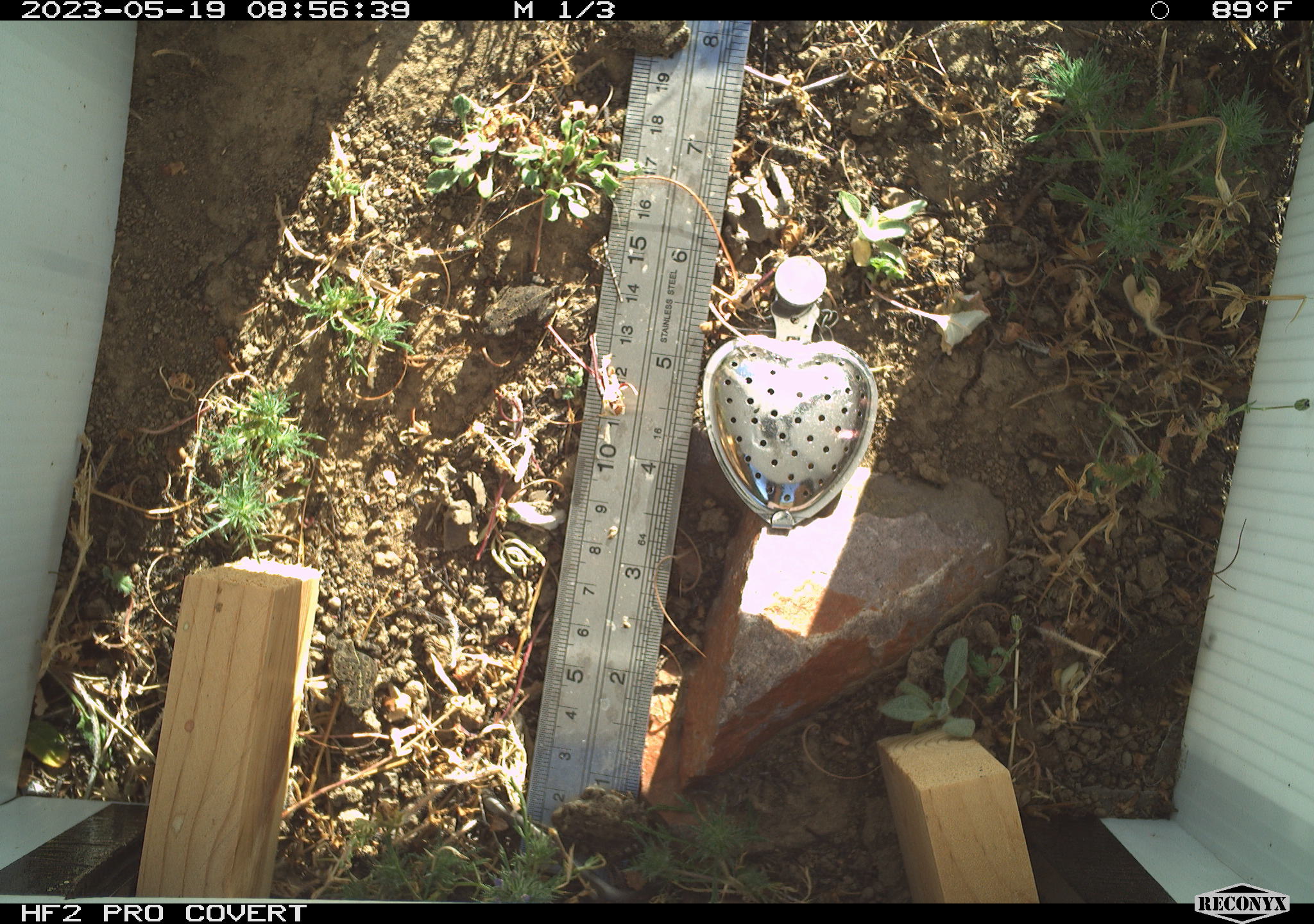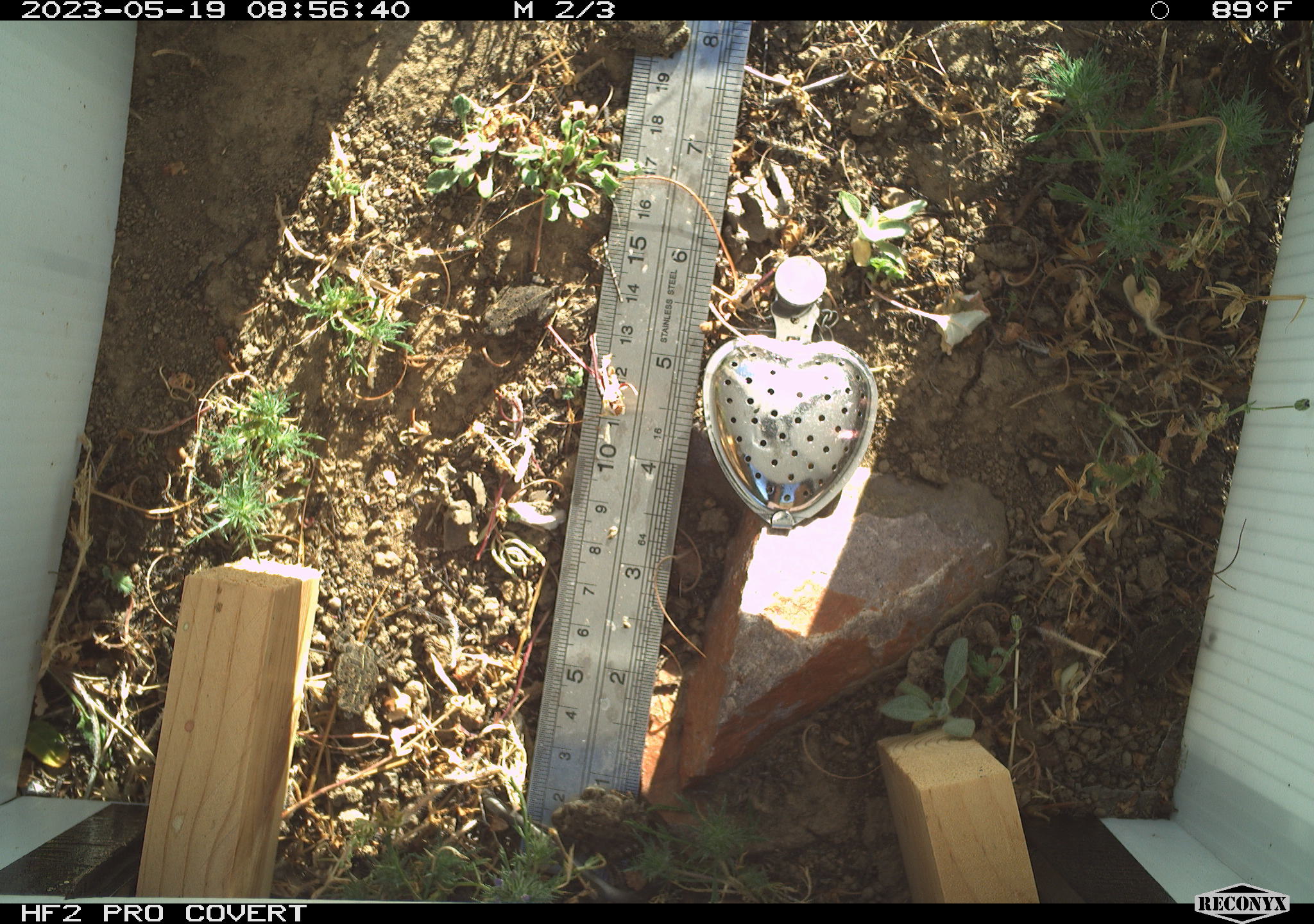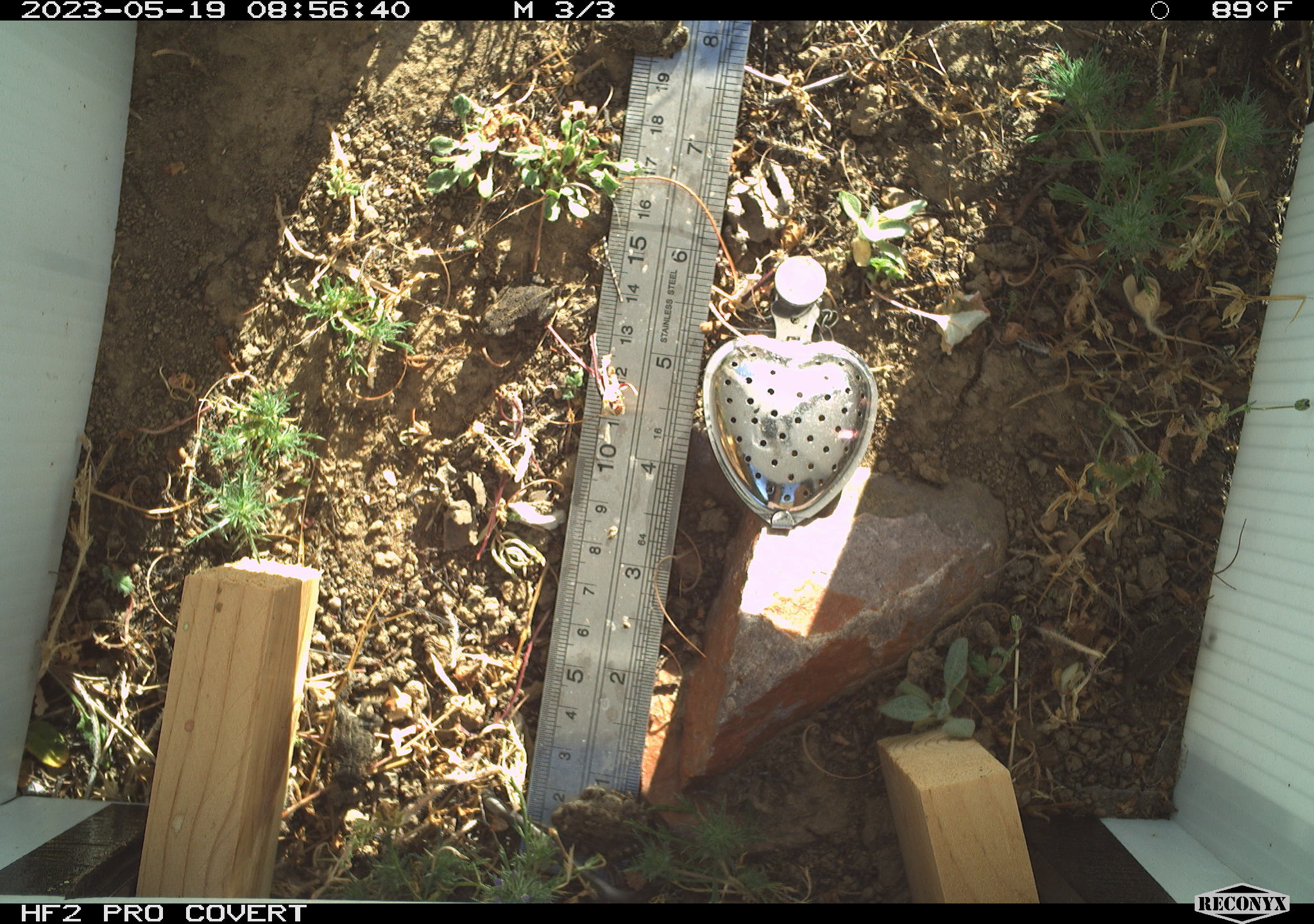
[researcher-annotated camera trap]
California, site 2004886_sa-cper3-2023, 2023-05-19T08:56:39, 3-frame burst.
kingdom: Animalia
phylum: Chordata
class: Amphibia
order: Anura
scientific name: Anura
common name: frogs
Frogs (Anura).